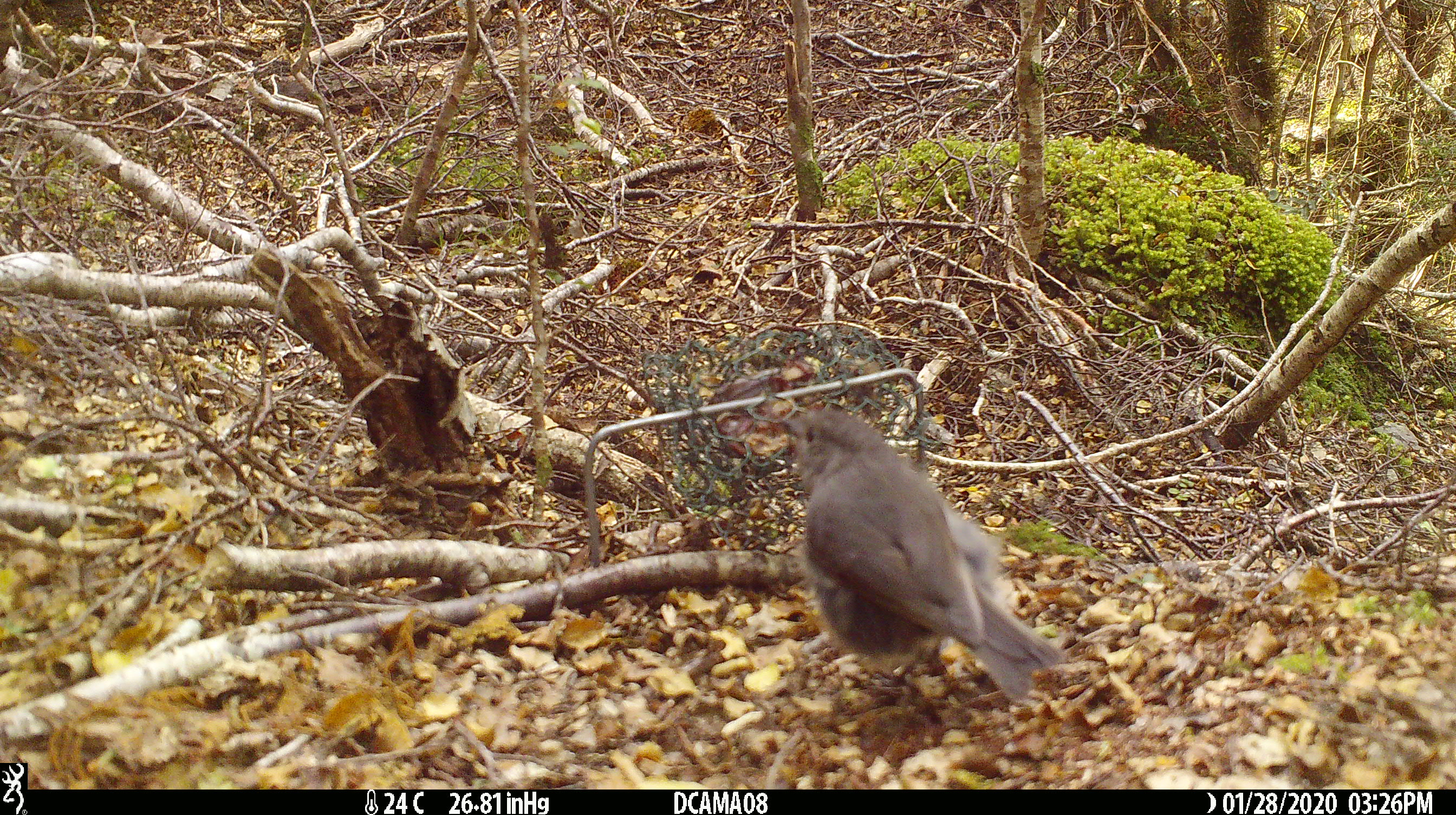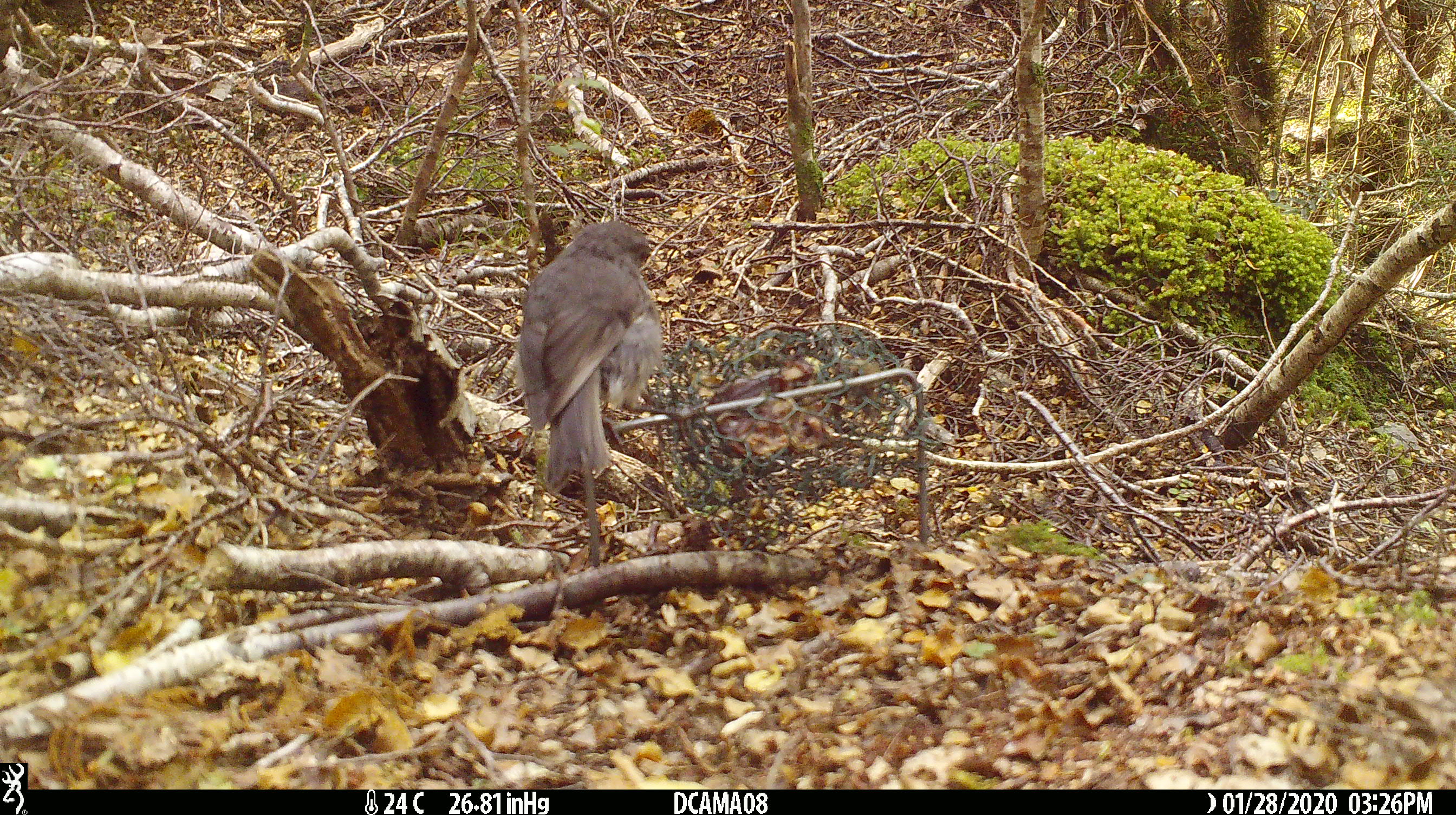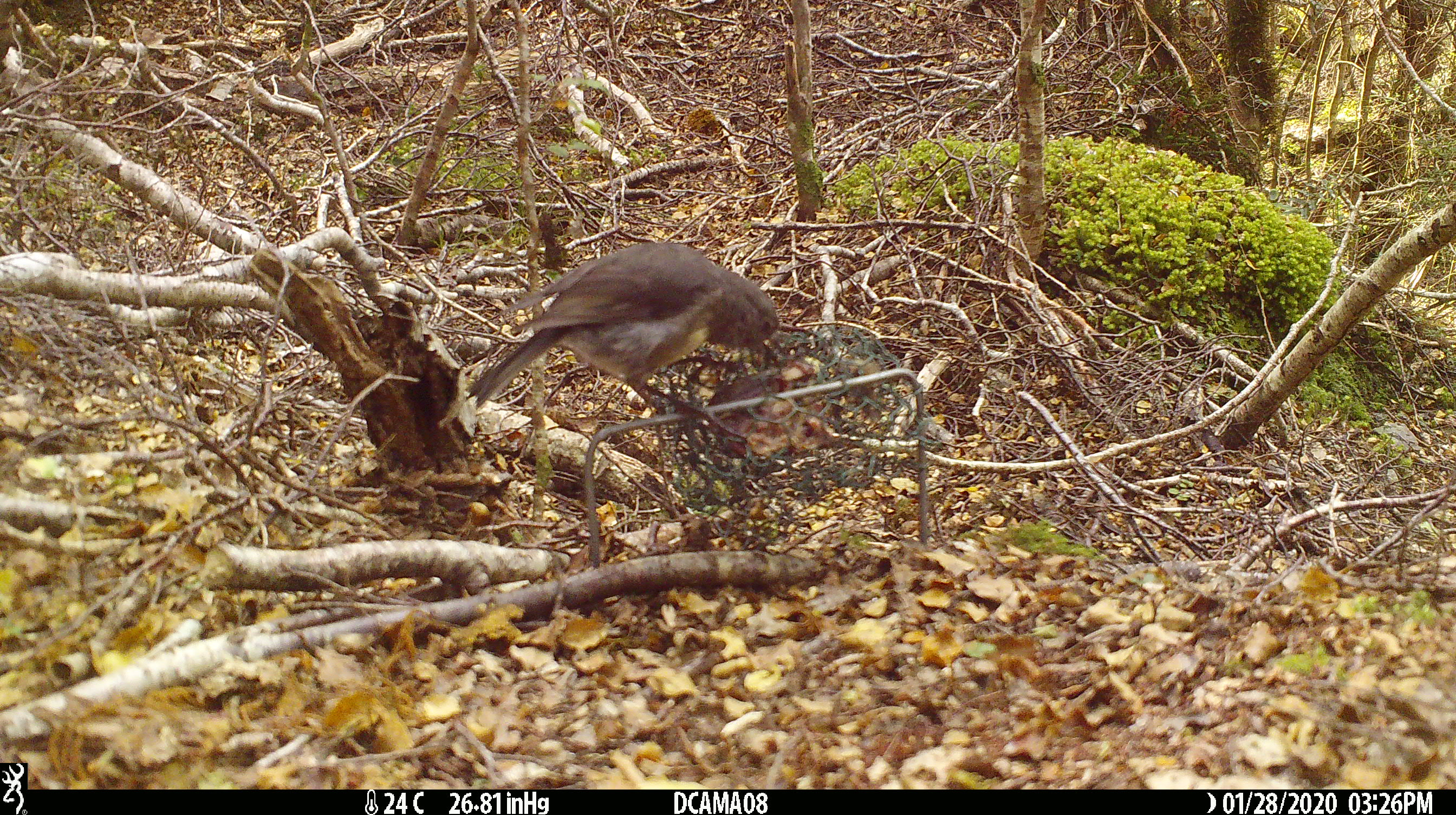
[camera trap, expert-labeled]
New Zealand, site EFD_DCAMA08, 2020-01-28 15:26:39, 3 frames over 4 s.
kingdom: Animalia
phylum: Chordata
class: Aves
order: Passeriformes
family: Petroicidae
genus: Petroica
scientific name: Petroica australis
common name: new zealand robin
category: robin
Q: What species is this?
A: Robin (new zealand robin) (Petroica australis).